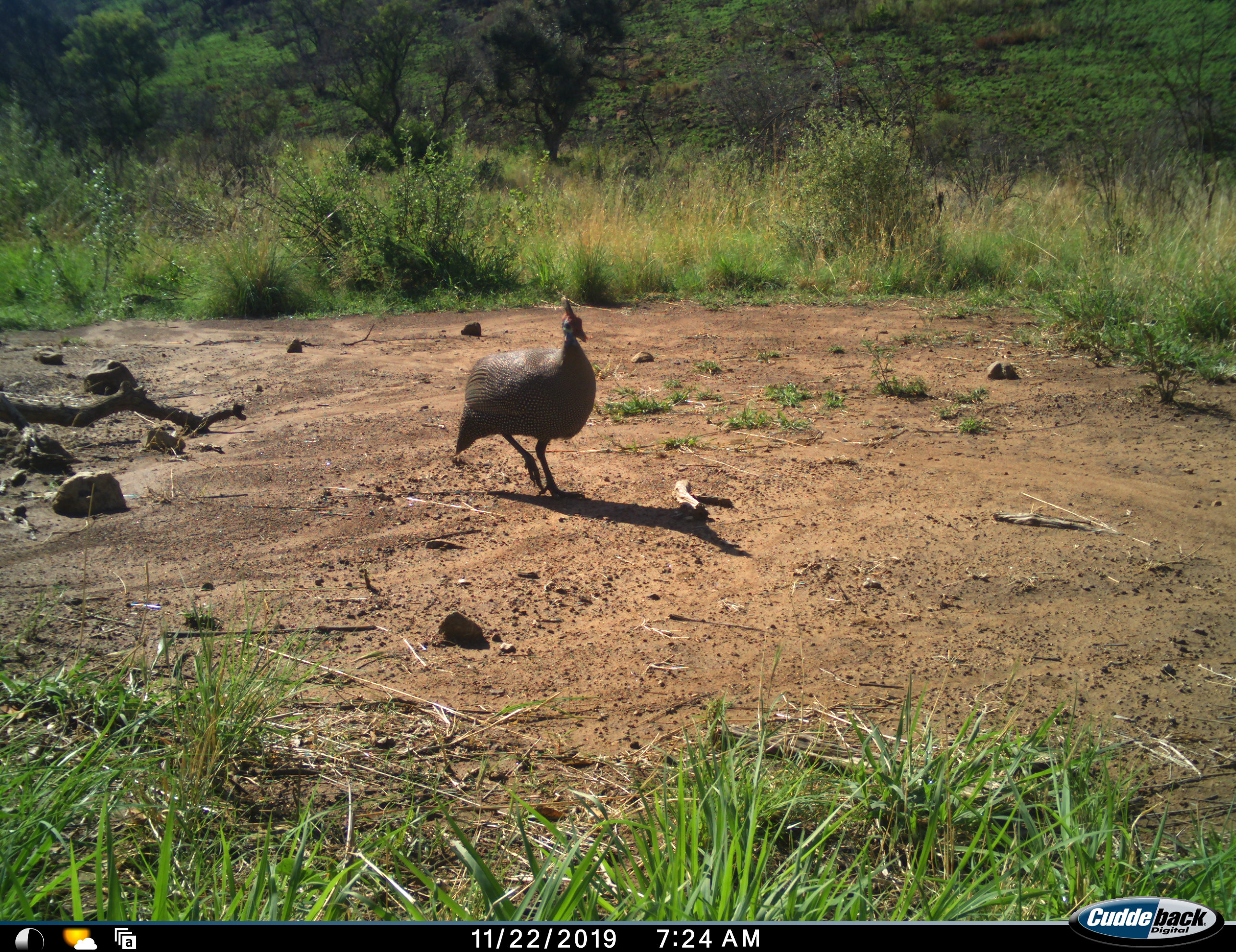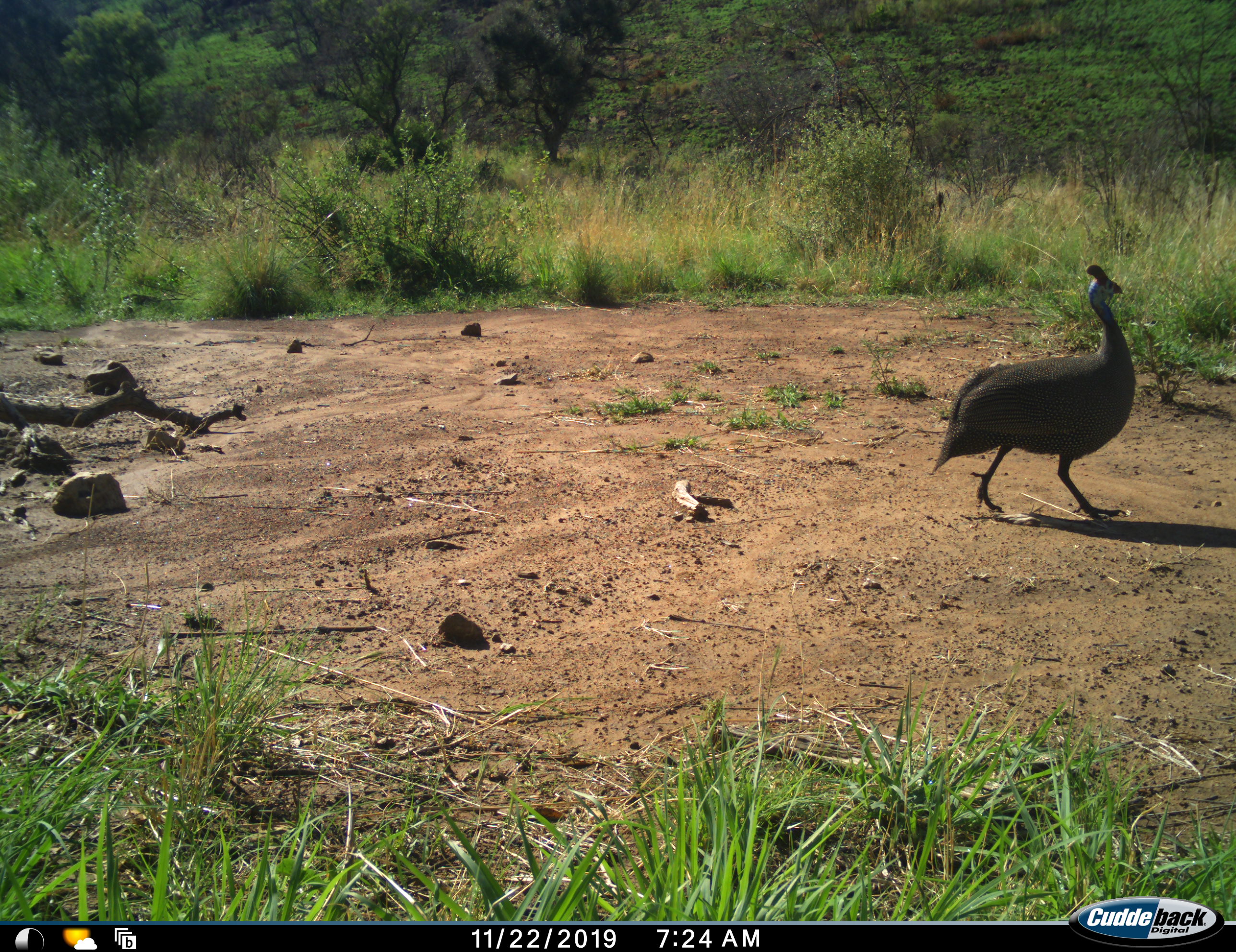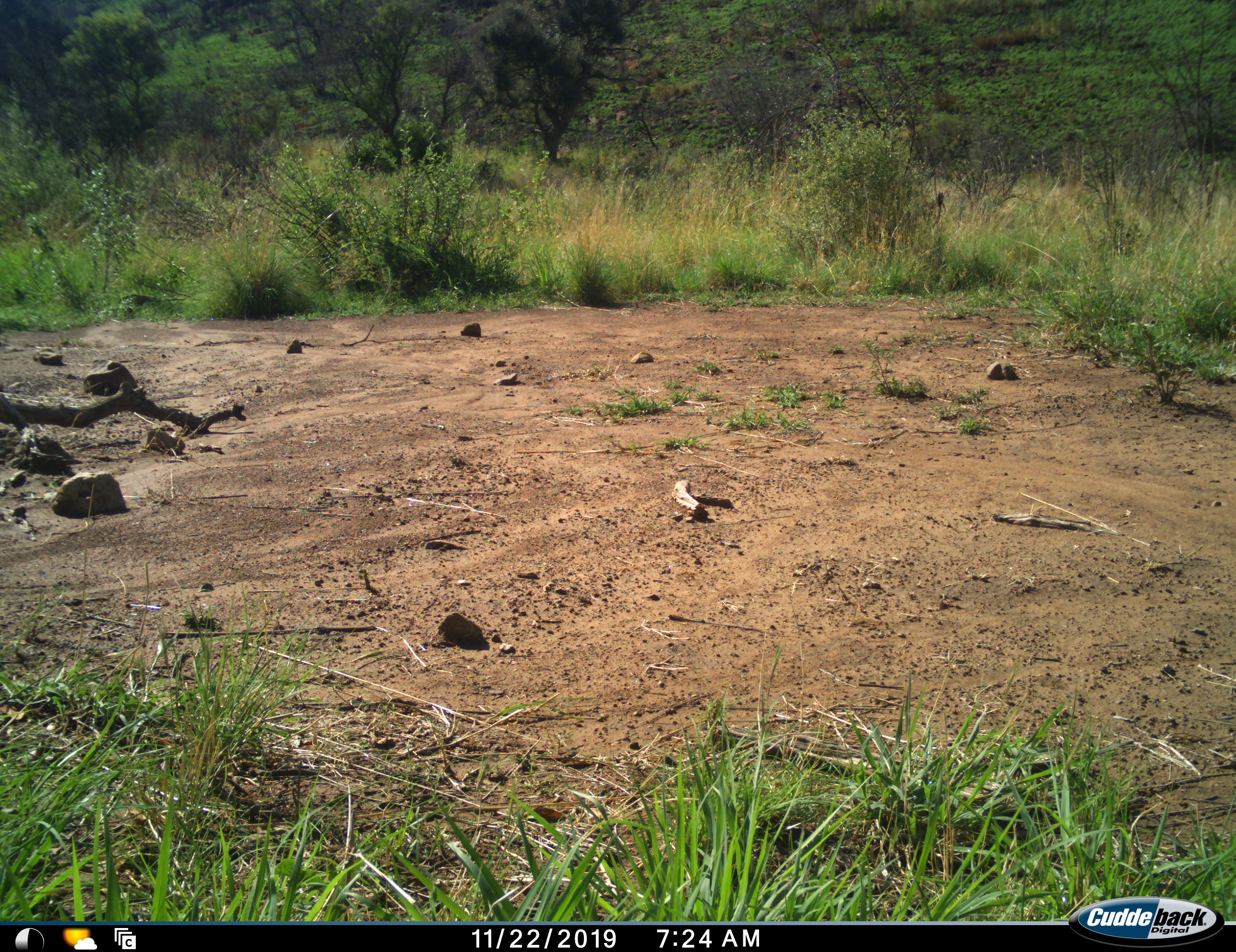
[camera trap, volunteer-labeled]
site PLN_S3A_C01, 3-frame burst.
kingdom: Animalia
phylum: Chordata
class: Aves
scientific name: Aves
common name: bird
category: birdother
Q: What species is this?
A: Birdother (bird) (Aves).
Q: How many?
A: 1.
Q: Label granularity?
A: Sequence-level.